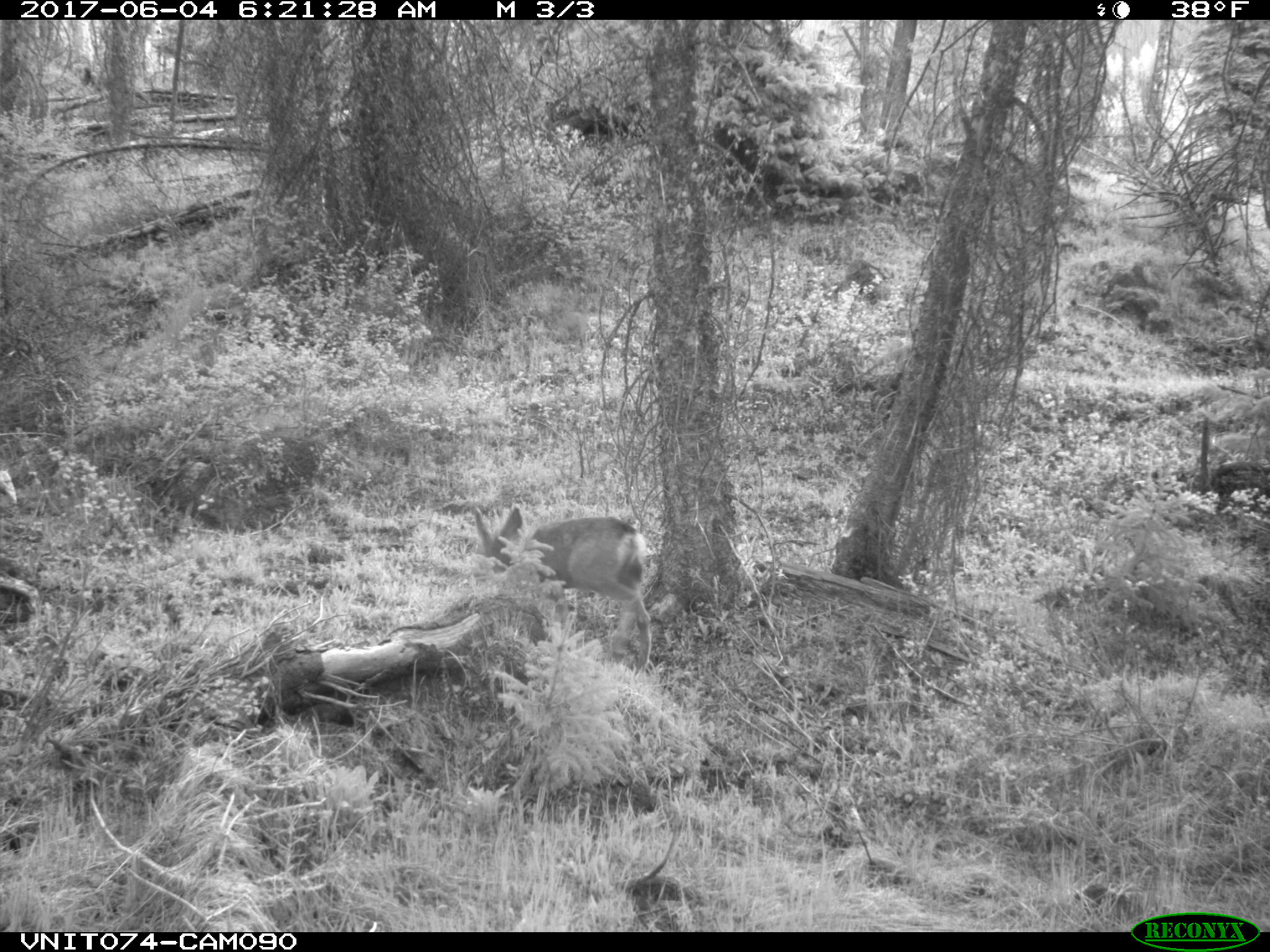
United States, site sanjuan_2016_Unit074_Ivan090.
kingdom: Animalia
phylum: Chordata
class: Mammalia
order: Artiodactyla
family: Cervidae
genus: Odocoileus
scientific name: Odocoileus hemionus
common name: mule deer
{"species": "Odocoileus hemionus (mule deer)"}